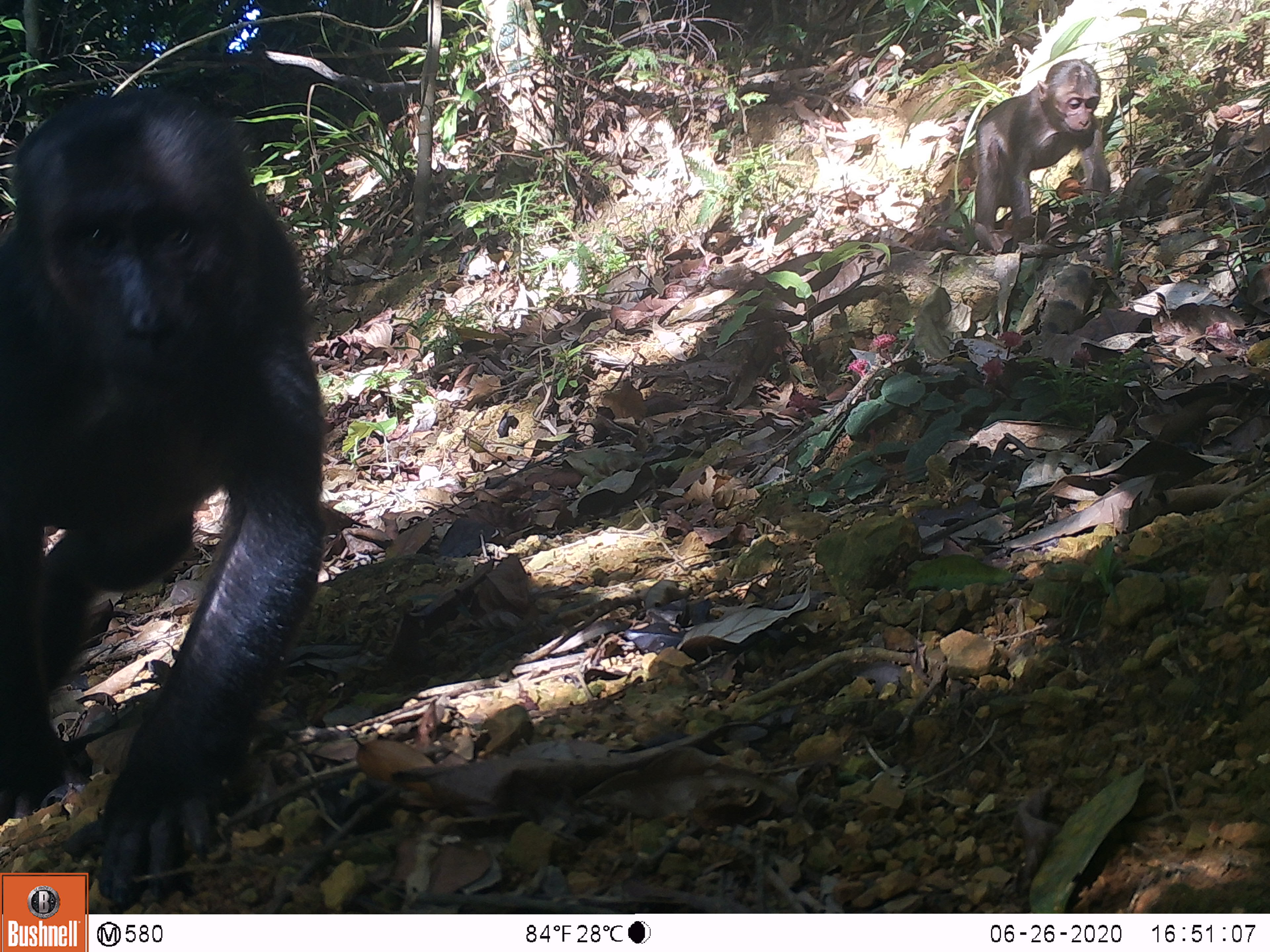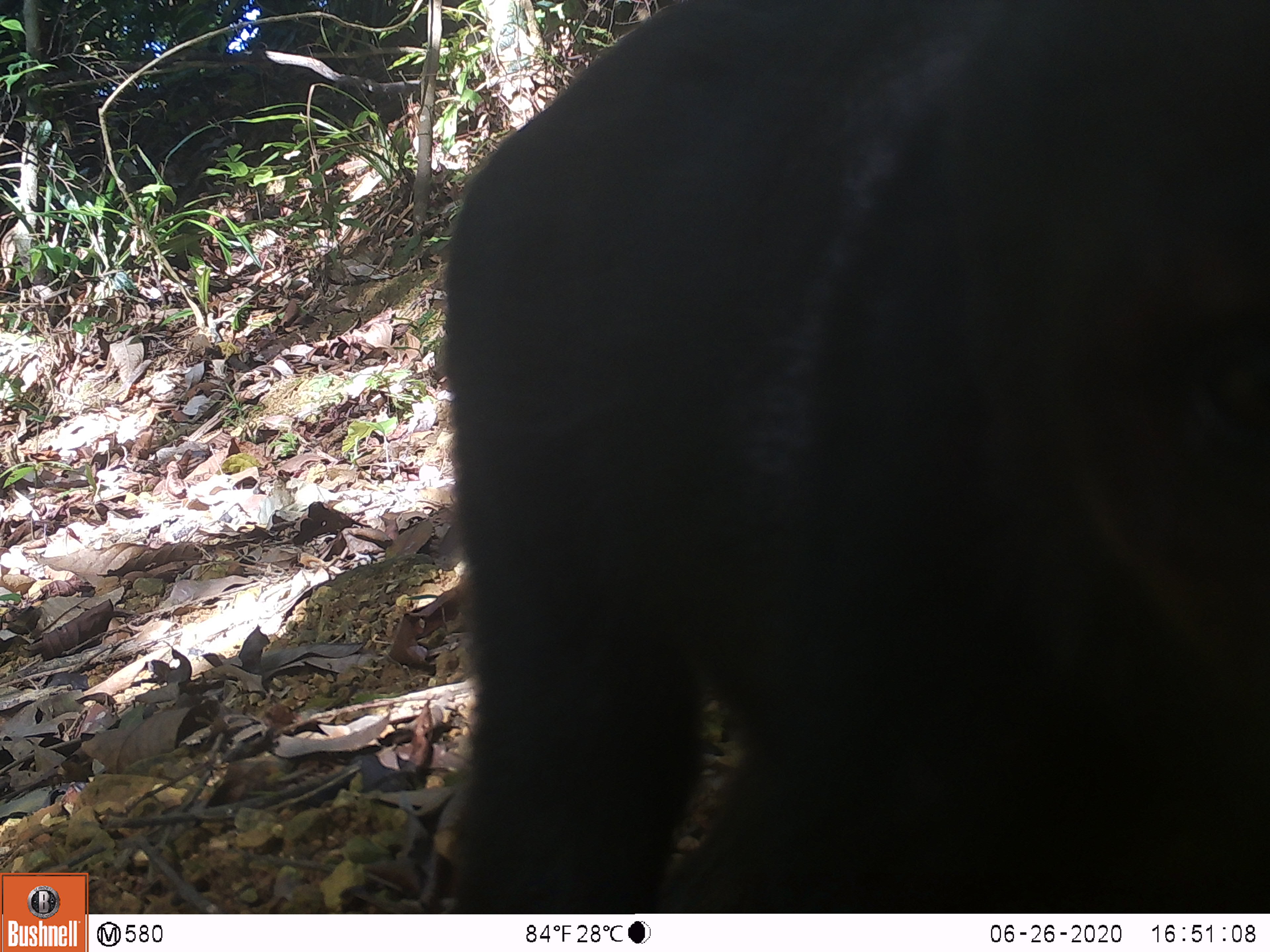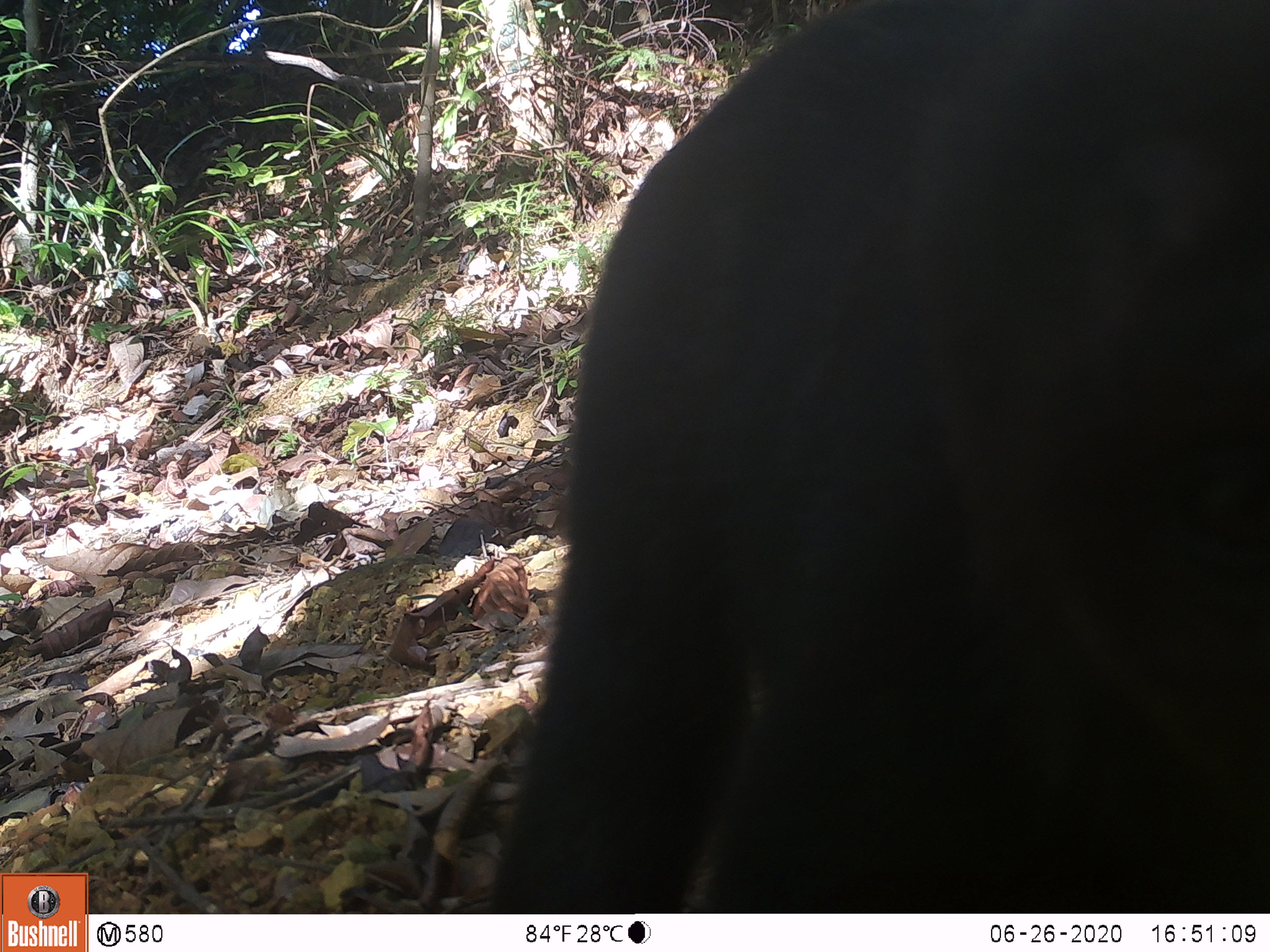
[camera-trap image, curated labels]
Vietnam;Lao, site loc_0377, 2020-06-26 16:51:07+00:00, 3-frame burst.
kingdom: Animalia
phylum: Chordata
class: Mammalia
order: Primates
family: Cercopithecidae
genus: Macaca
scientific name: Macaca arctoides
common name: stump-tailed macaque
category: stump tailed macaque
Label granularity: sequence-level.